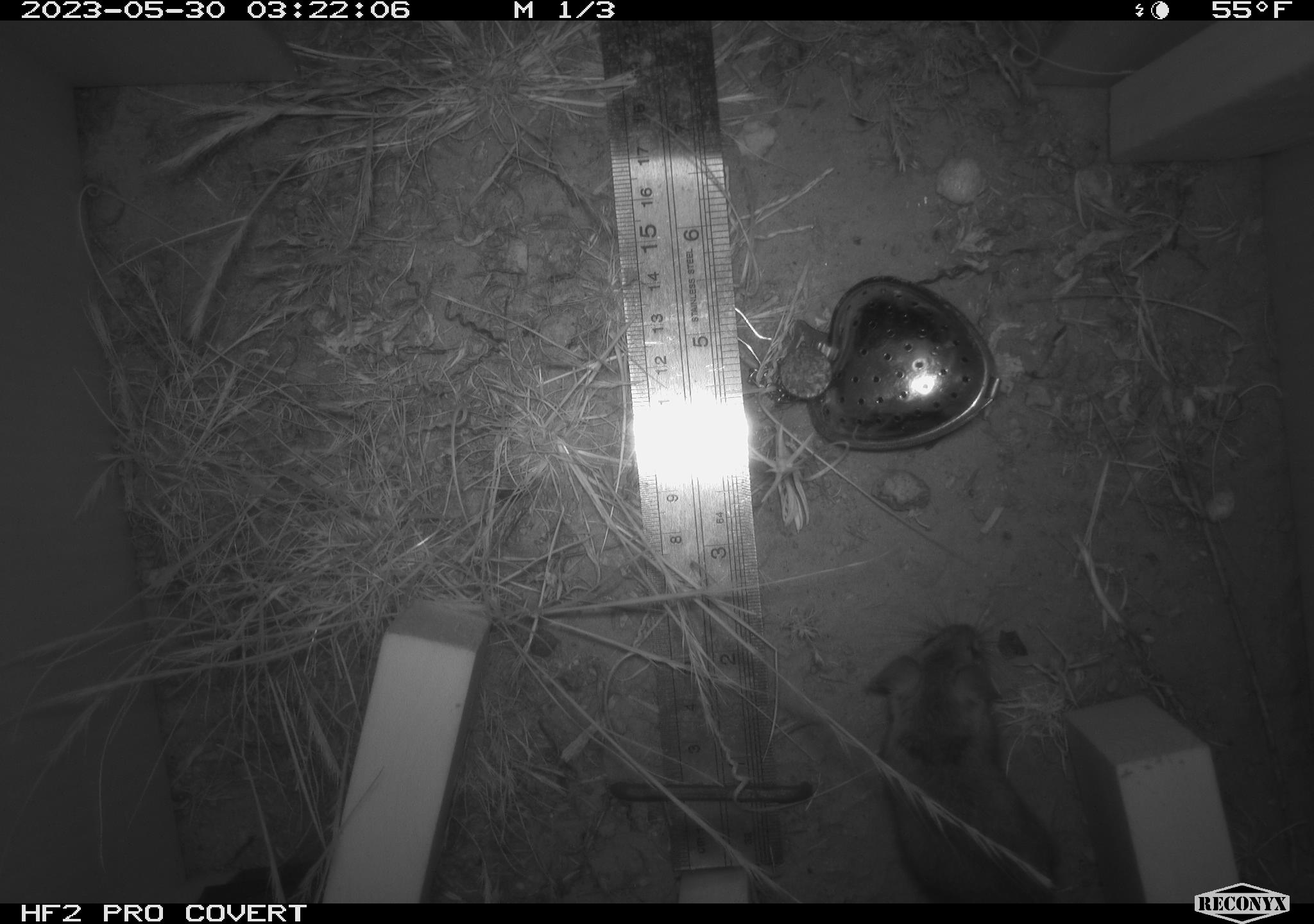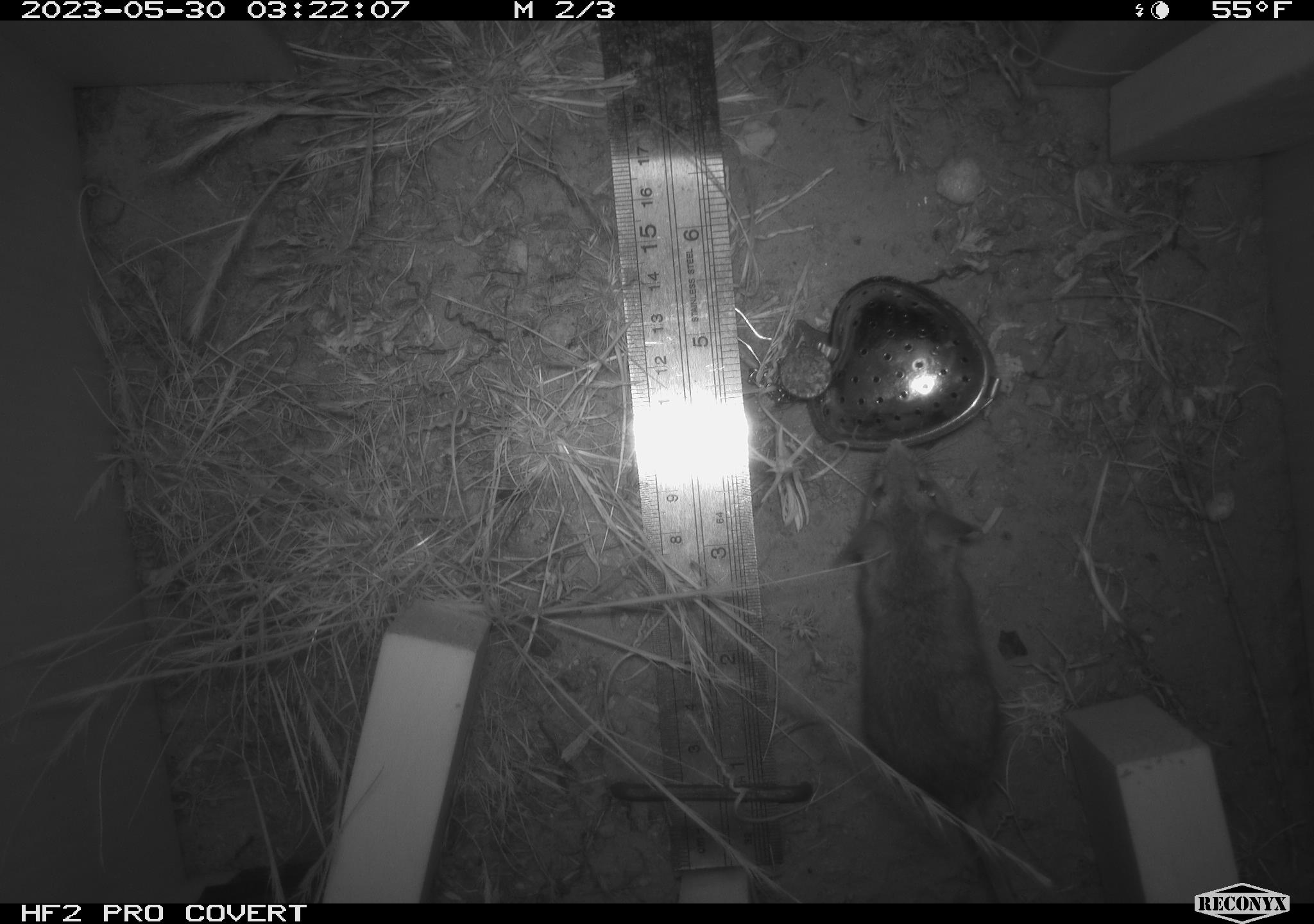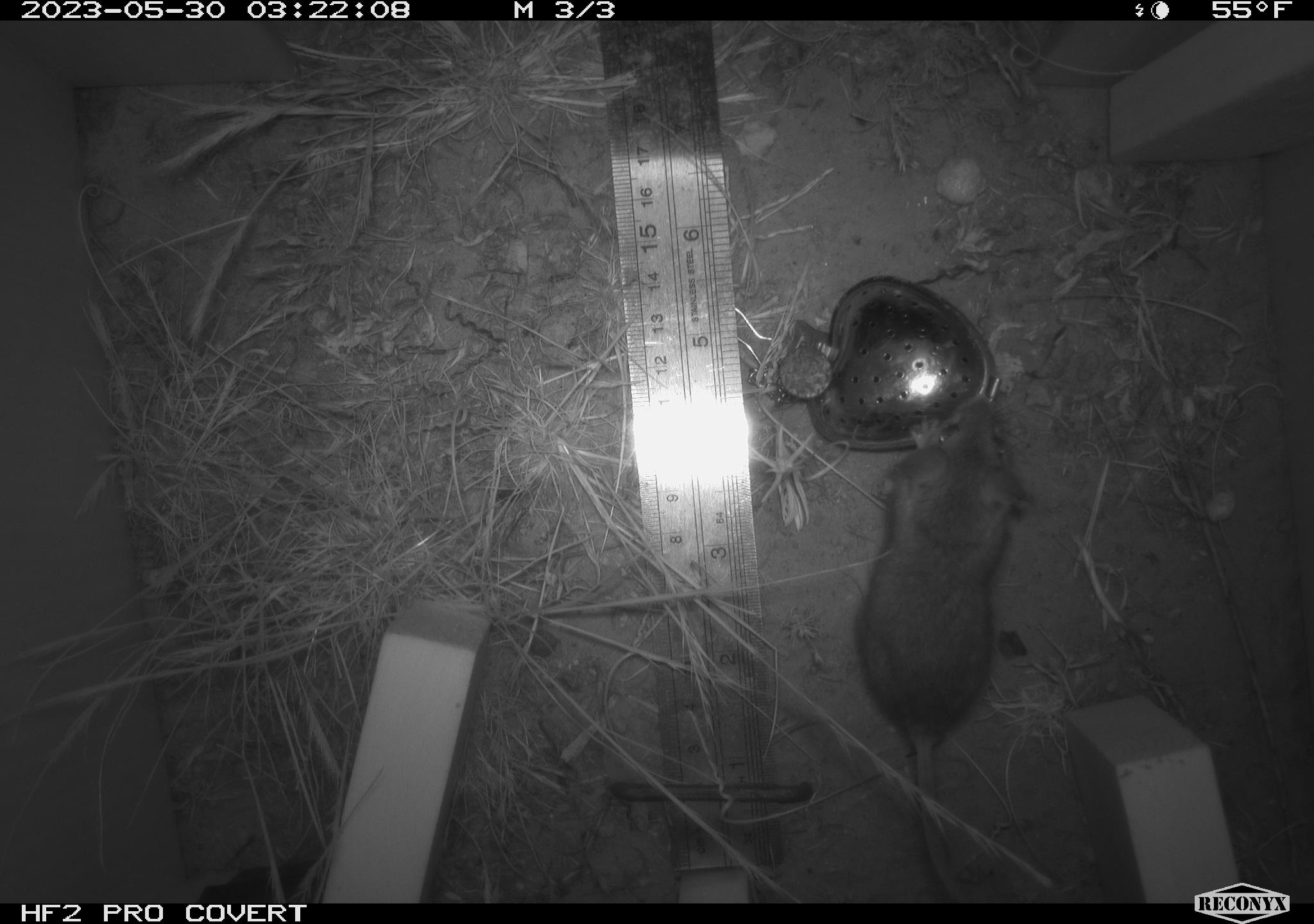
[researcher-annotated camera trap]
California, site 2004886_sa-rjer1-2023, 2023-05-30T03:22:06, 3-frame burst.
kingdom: Animalia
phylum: Chordata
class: Mammalia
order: Rodentia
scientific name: Rodentia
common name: mouse species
Mouse species (Rodentia).